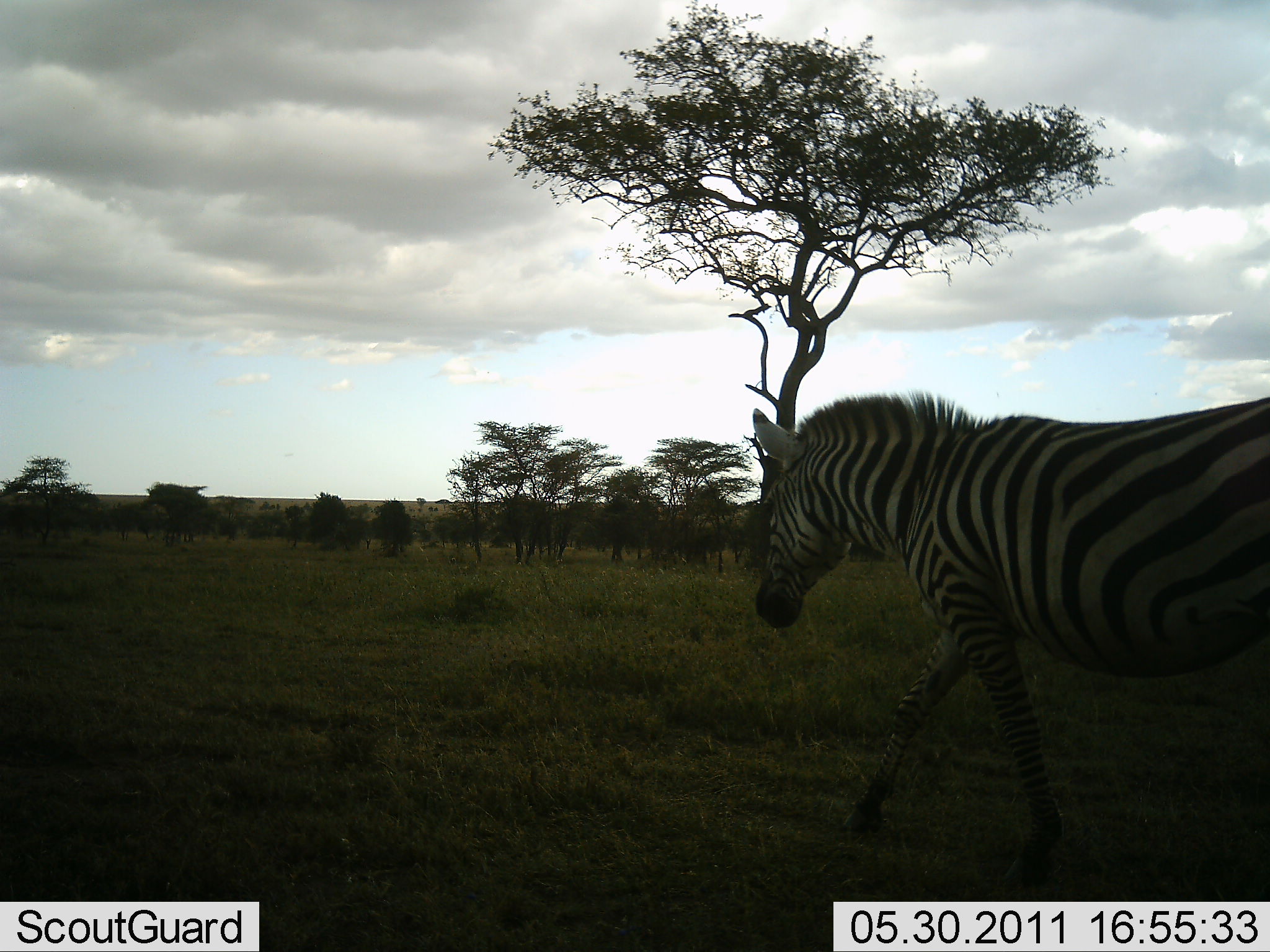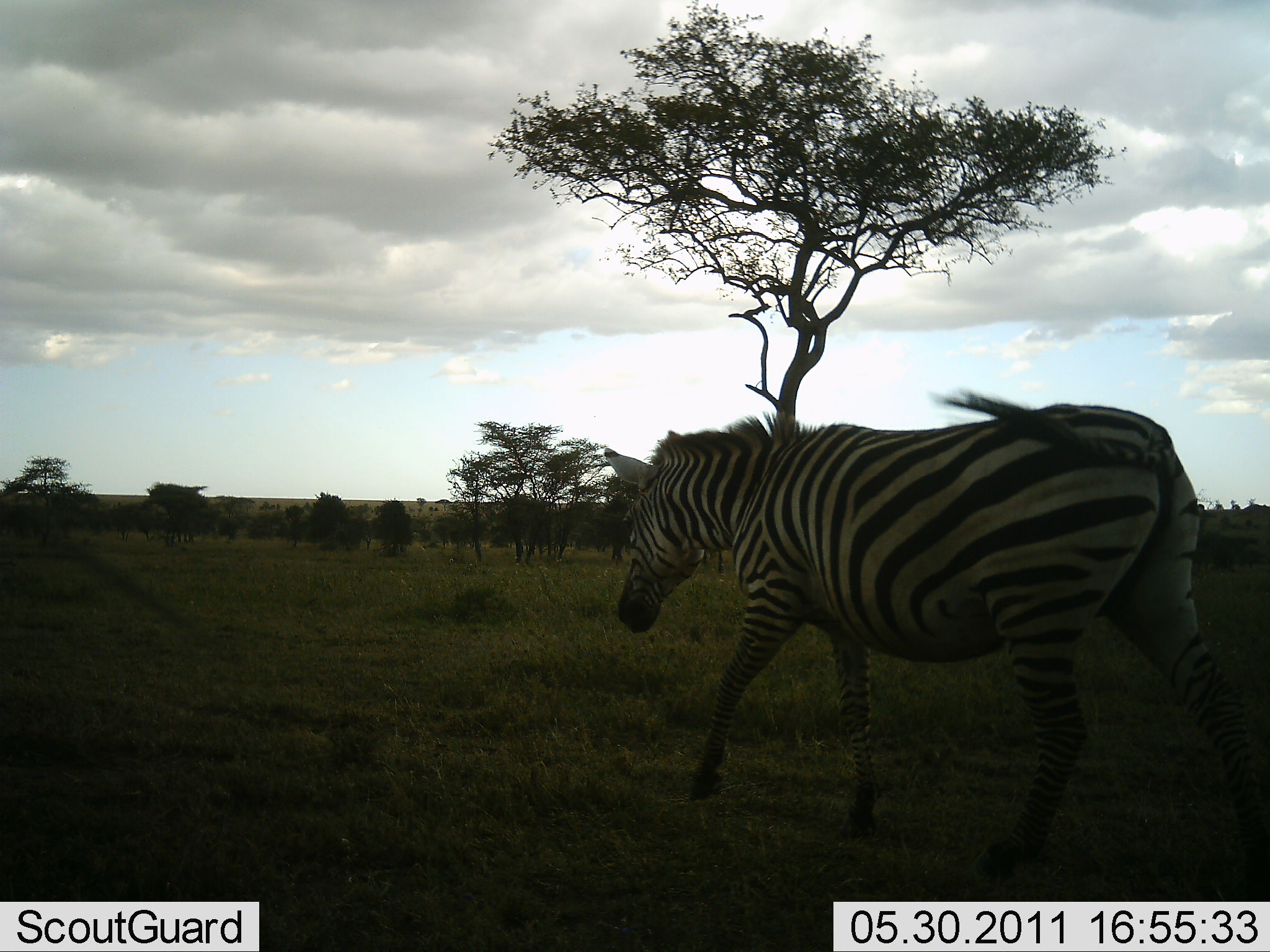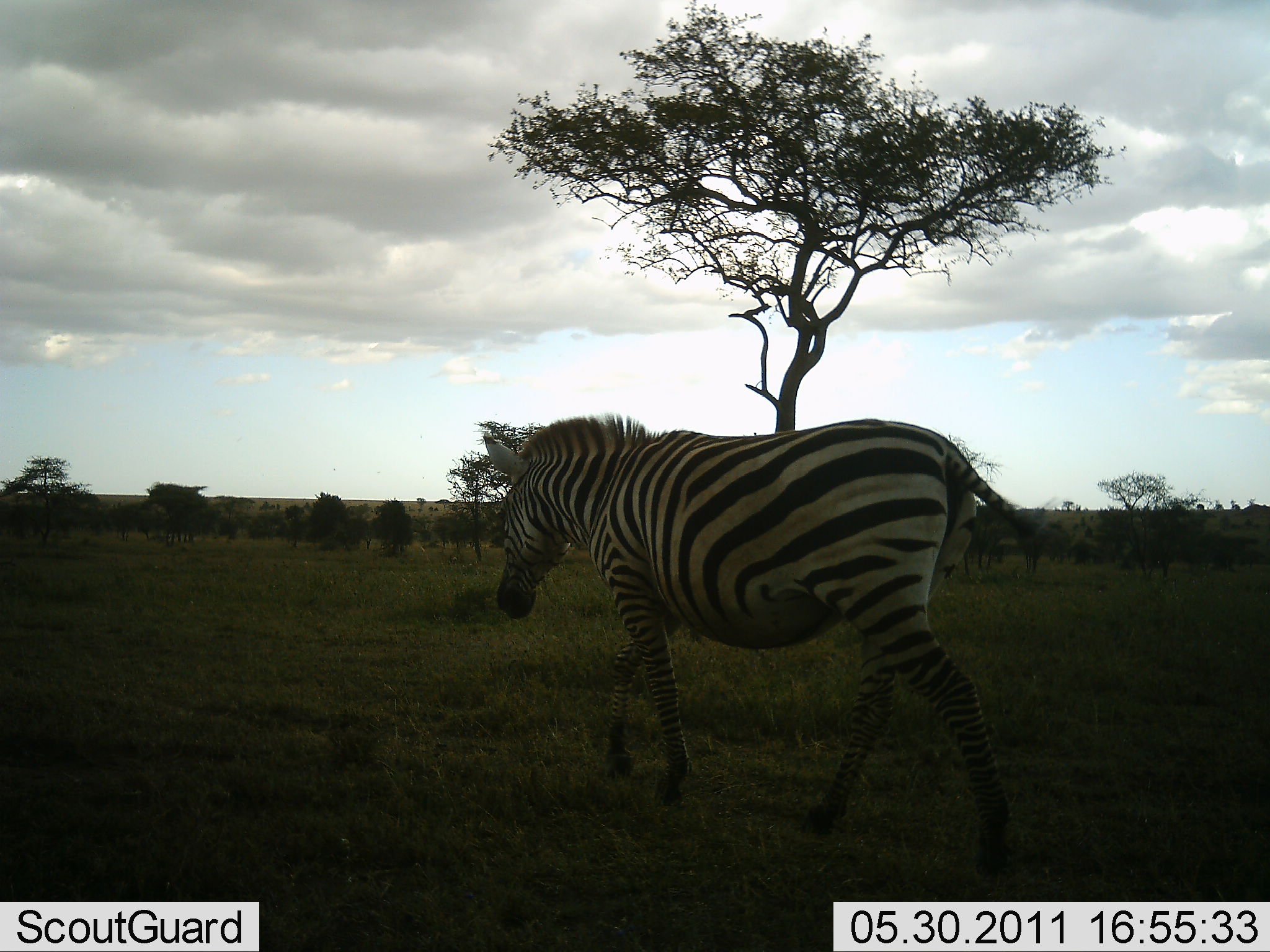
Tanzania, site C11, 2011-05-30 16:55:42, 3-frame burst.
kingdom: Animalia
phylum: Chordata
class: Mammalia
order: Perissodactyla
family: Equidae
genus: Equus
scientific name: Equus quagga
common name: plains zebra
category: zebra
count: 1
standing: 8%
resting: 0%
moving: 100%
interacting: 0%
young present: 0%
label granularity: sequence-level